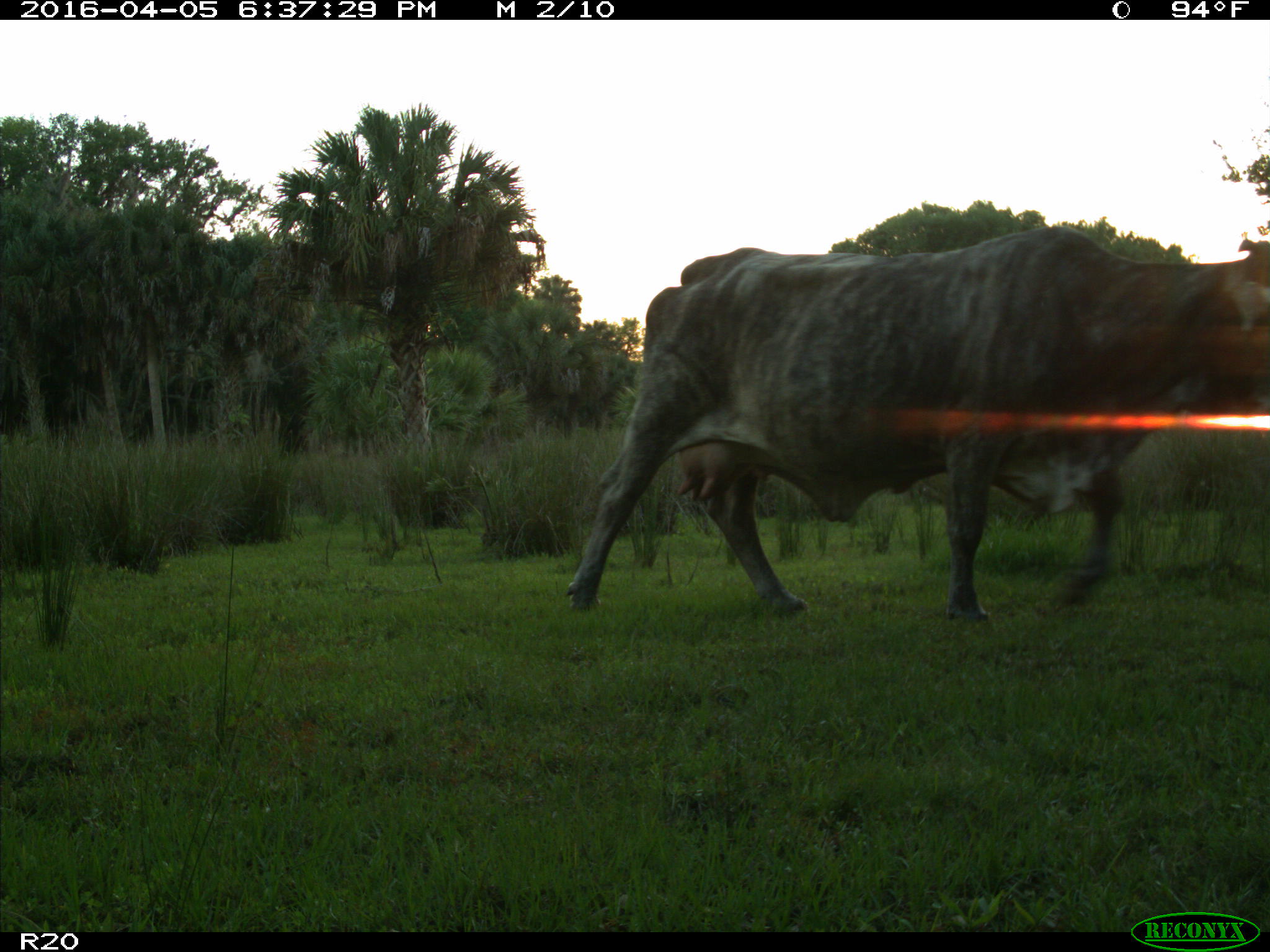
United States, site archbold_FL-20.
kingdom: Animalia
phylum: Chordata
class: Mammalia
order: Artiodactyla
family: Bovidae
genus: Bos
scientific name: Bos taurus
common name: domestic cow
Bos taurus (domestic cow).